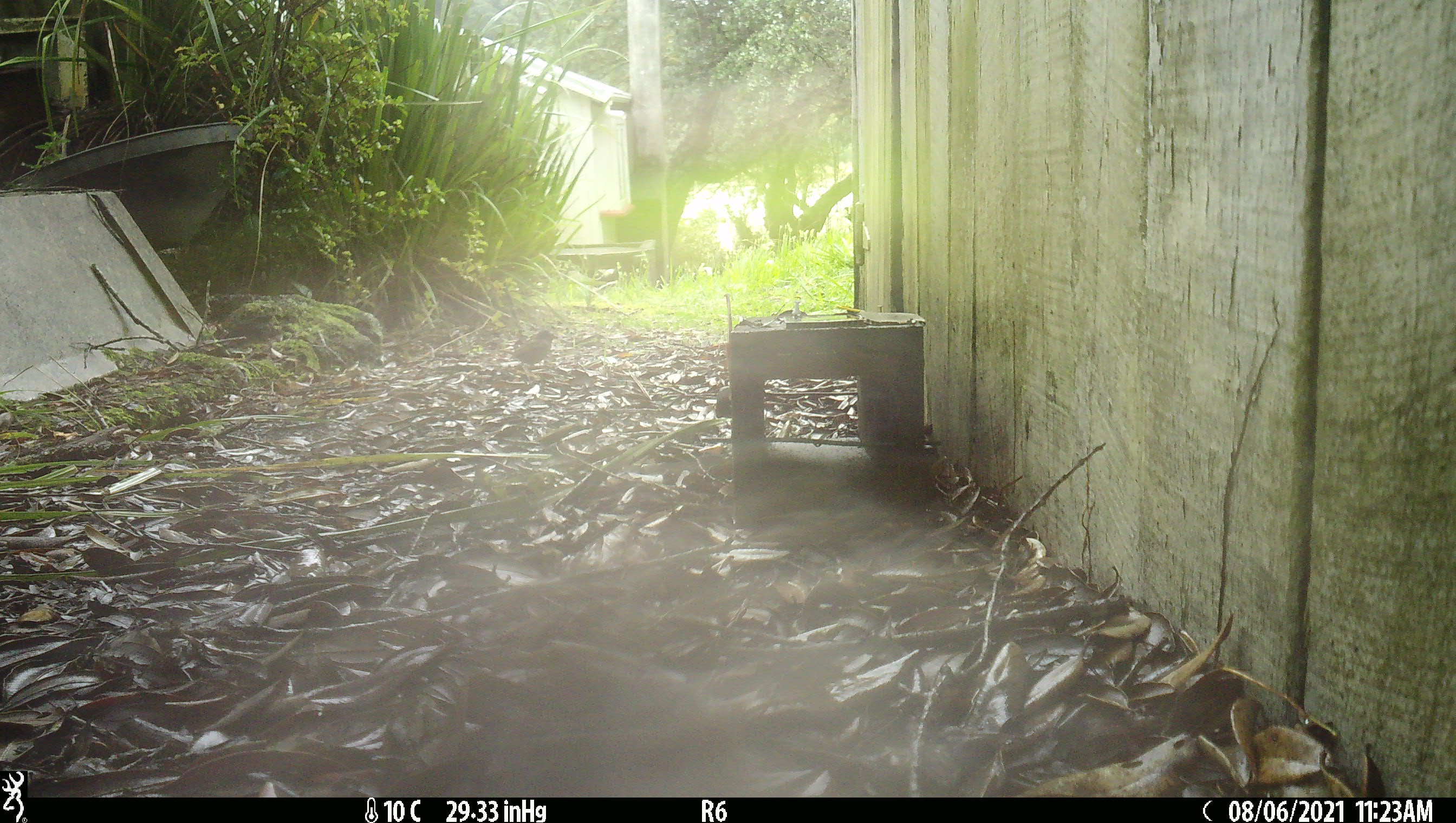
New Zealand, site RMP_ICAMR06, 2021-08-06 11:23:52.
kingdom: Animalia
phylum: Chordata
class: Aves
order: Passeriformes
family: Passeridae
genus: Passer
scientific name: Passer domesticus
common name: house sparrow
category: sparrow